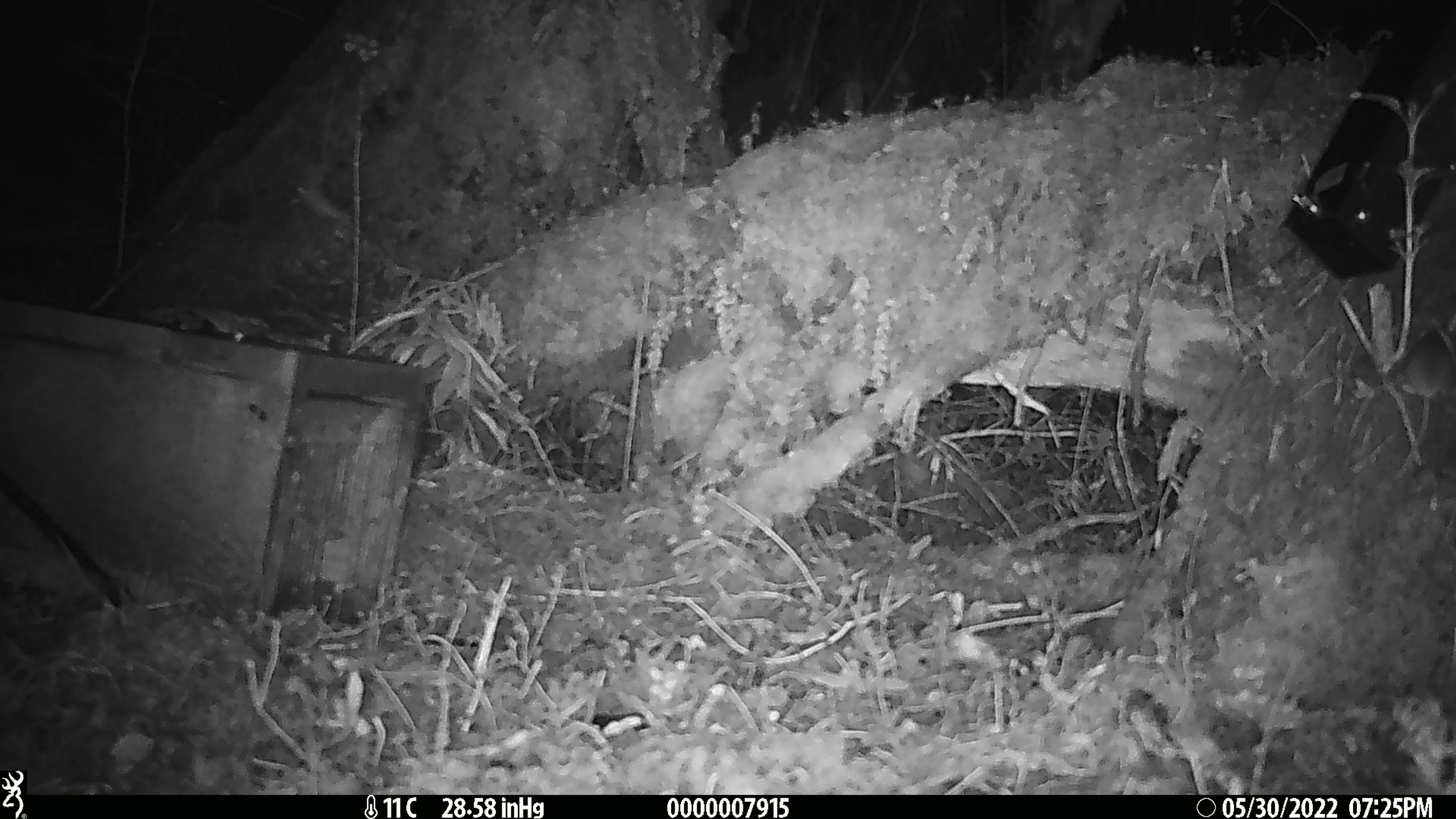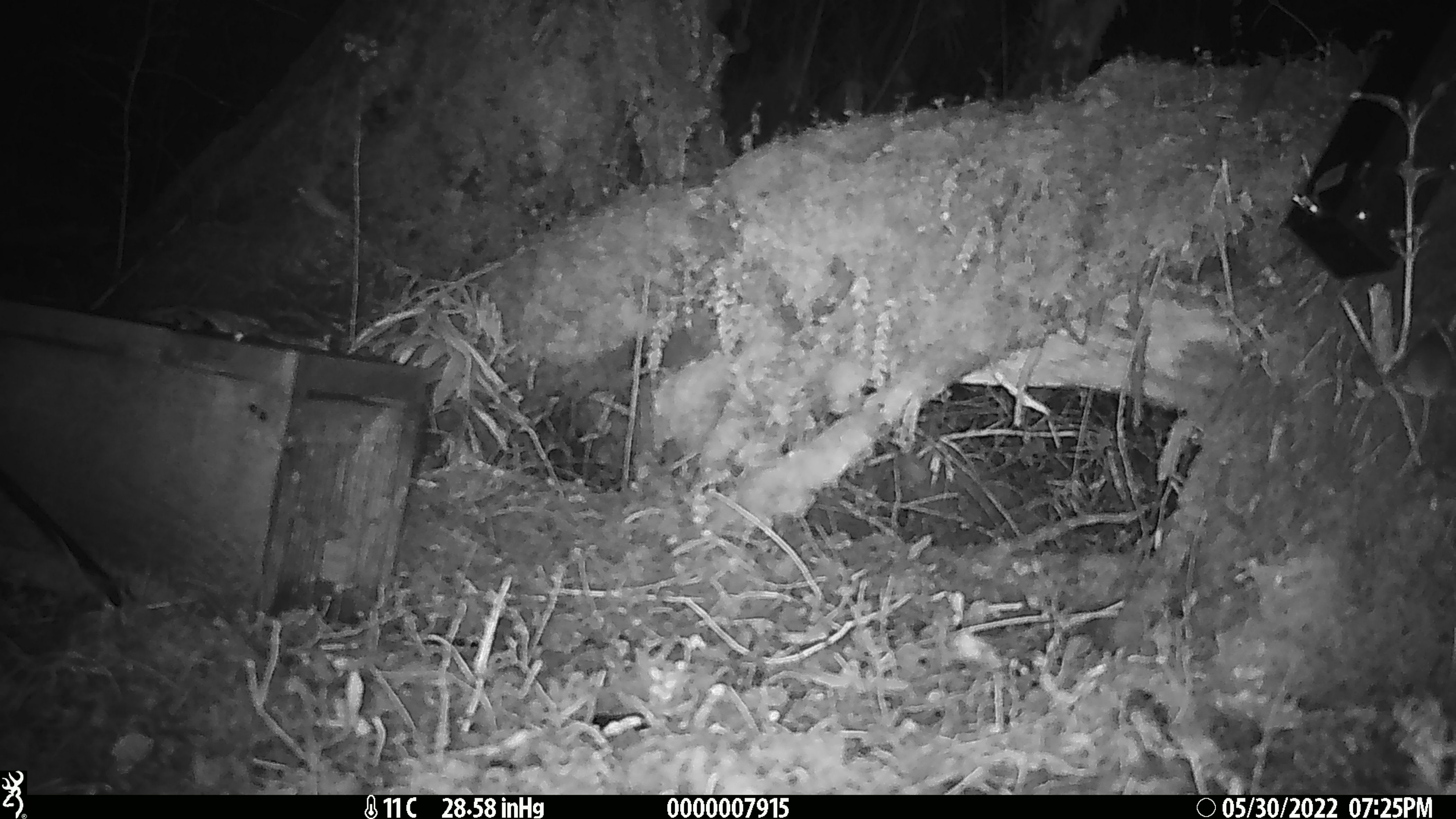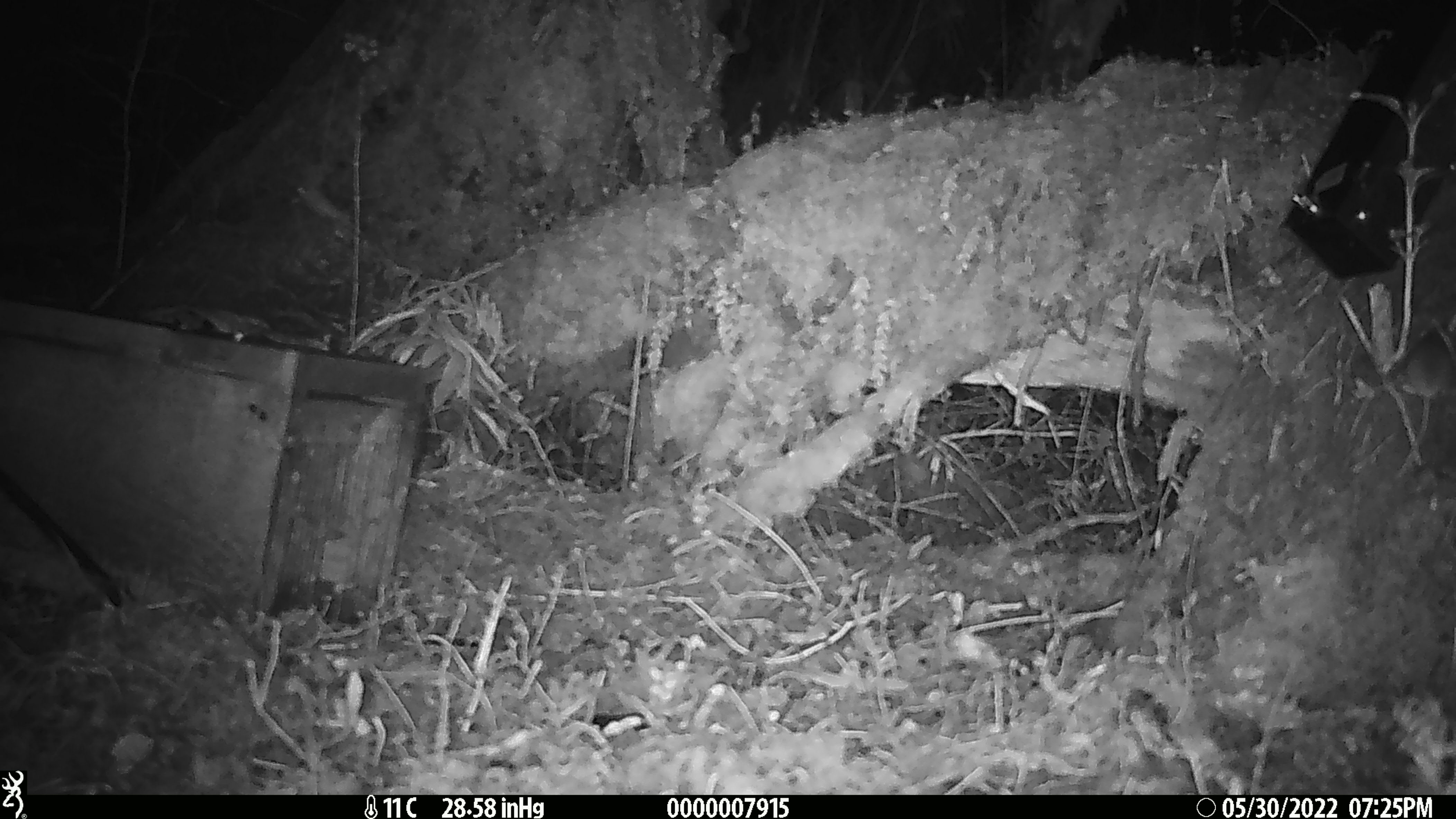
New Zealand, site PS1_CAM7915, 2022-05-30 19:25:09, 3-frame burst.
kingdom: Animalia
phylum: Chordata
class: Mammalia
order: Rodentia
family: Muridae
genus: Mus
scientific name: Mus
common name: mouse